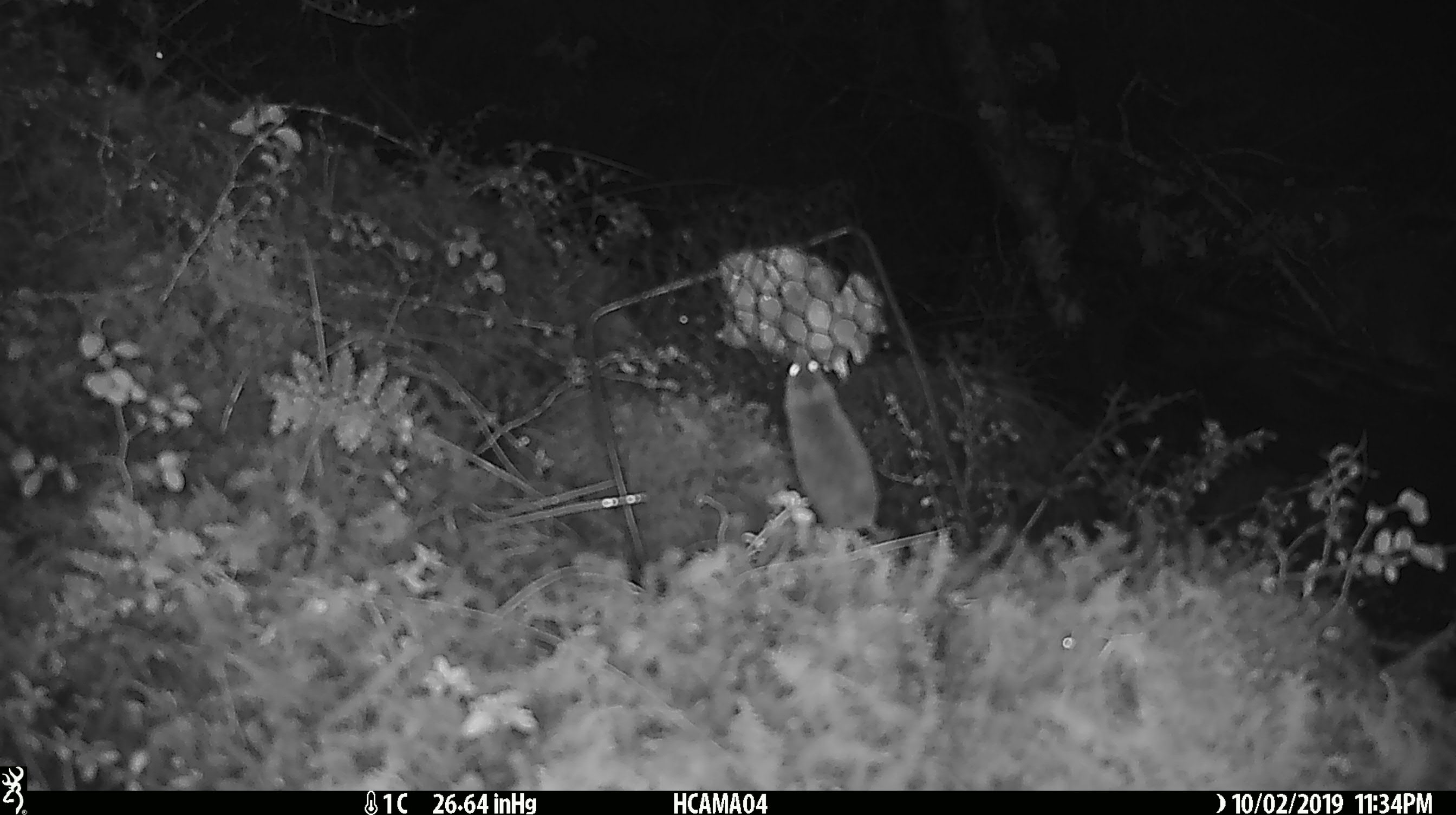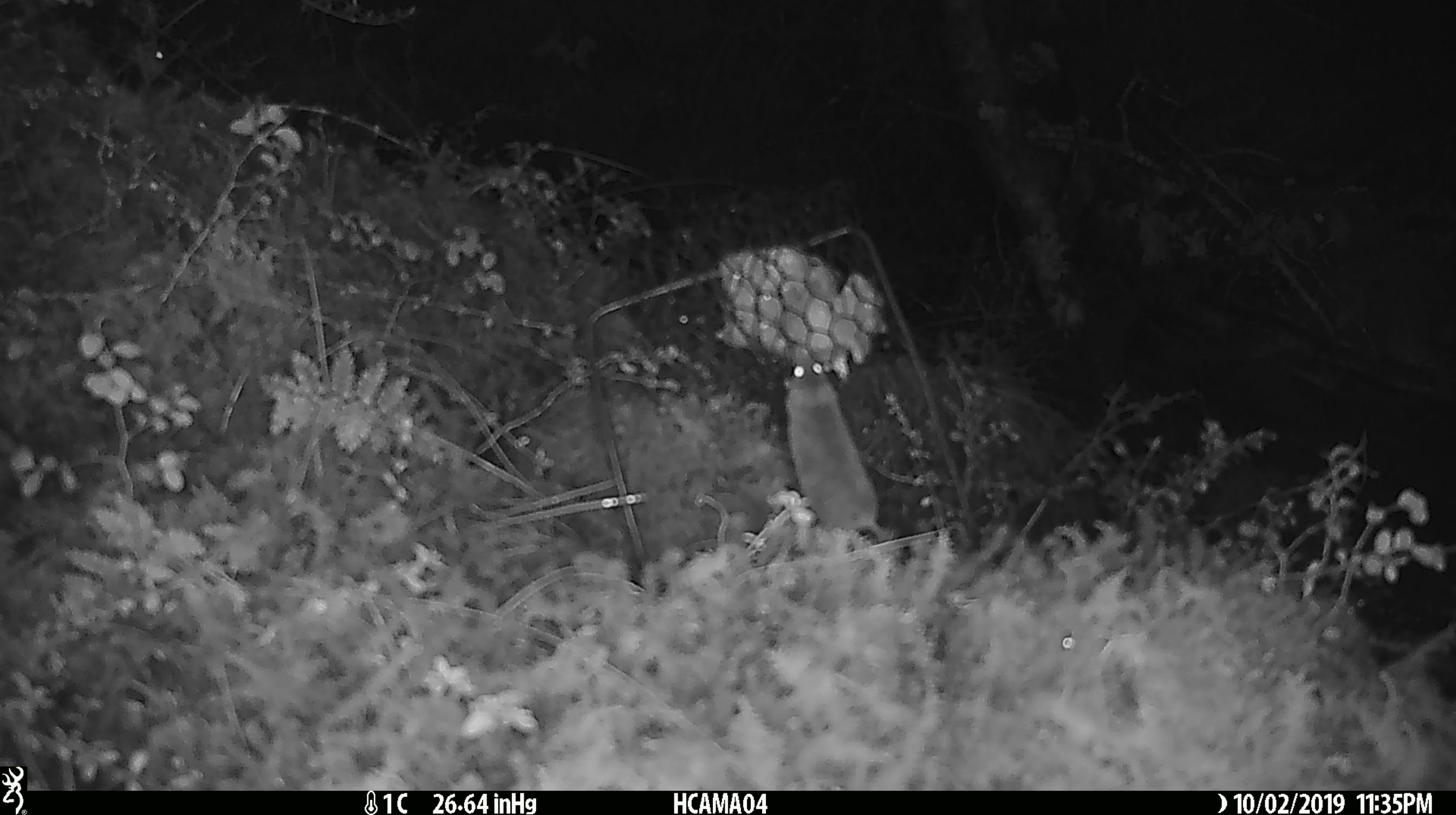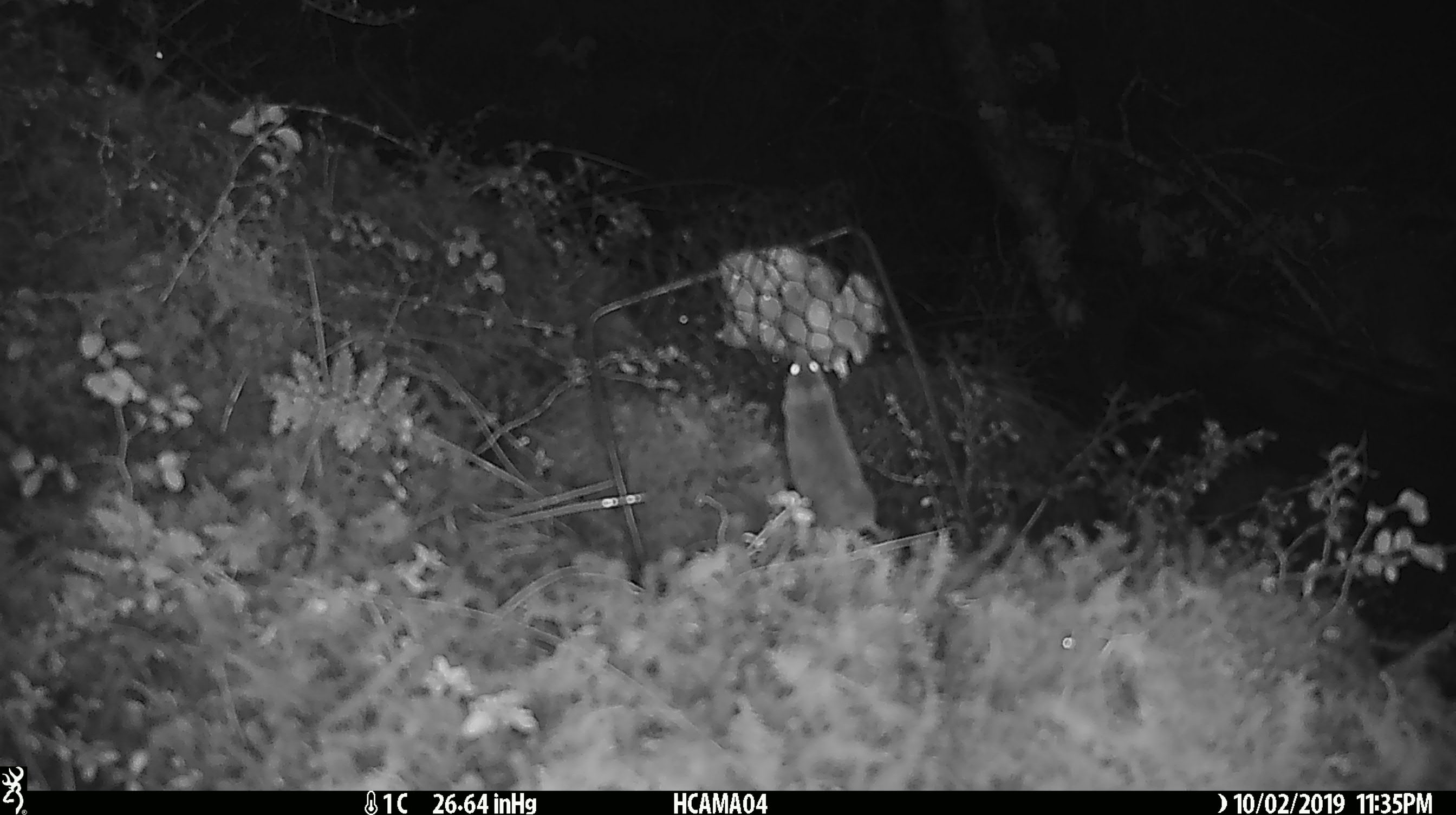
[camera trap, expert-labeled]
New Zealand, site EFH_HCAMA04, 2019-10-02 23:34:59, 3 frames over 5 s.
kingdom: Animalia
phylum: Chordata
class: Mammalia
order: Rodentia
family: Muridae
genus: Mus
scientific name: Mus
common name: mouse